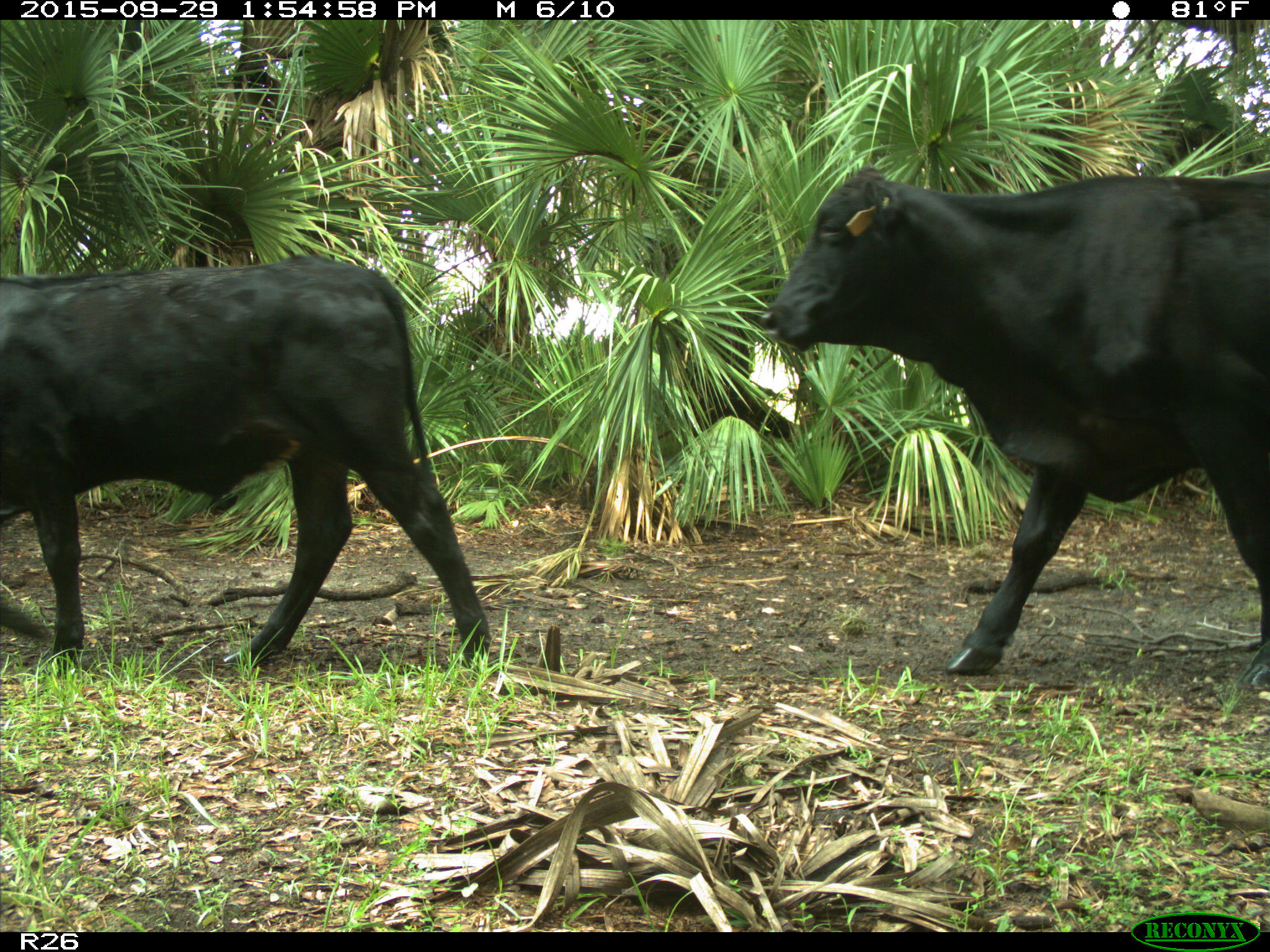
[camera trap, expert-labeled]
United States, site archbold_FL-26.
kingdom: Animalia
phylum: Chordata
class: Mammalia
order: Artiodactyla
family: Bovidae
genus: Bos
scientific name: Bos taurus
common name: domestic cow